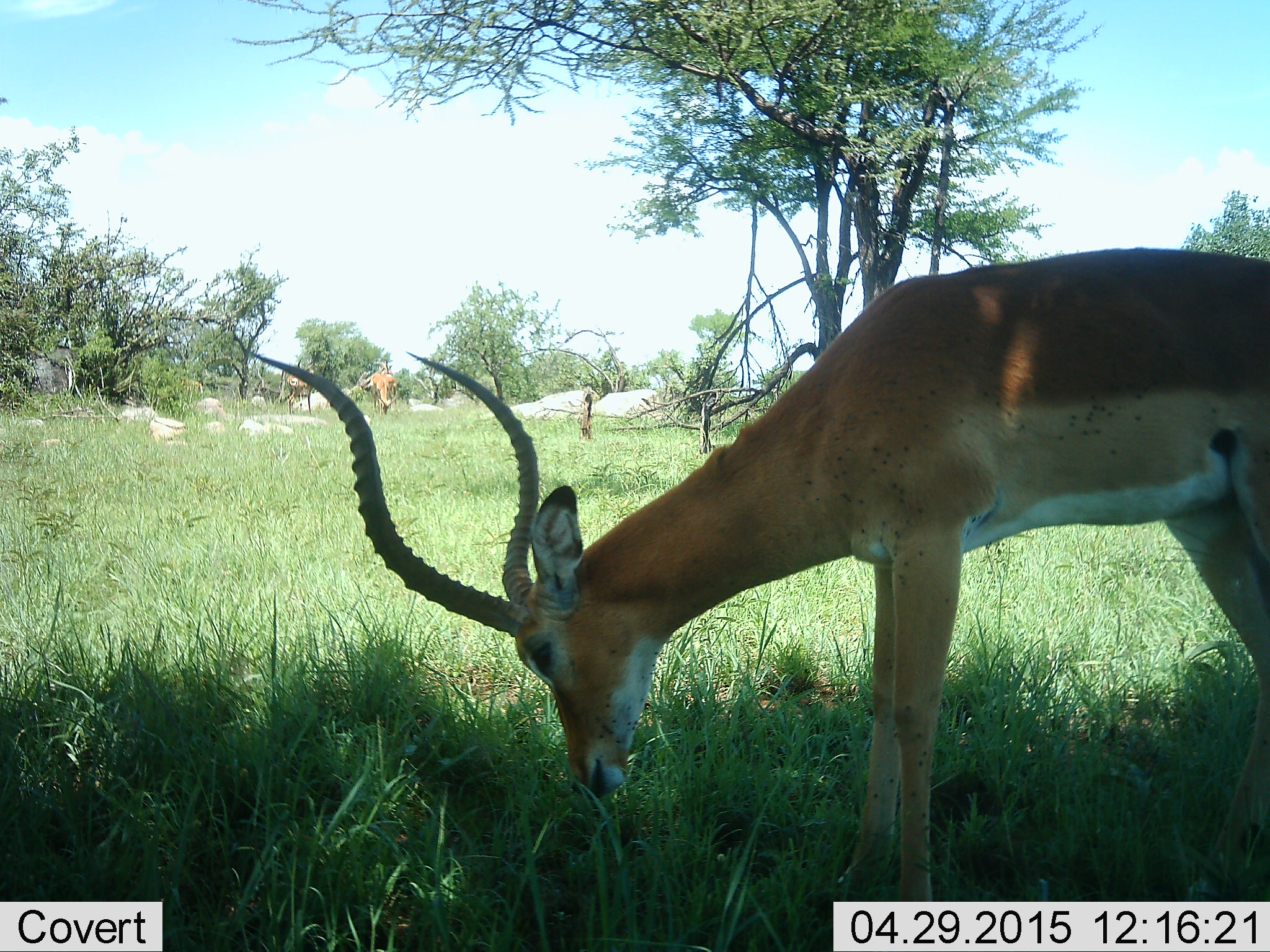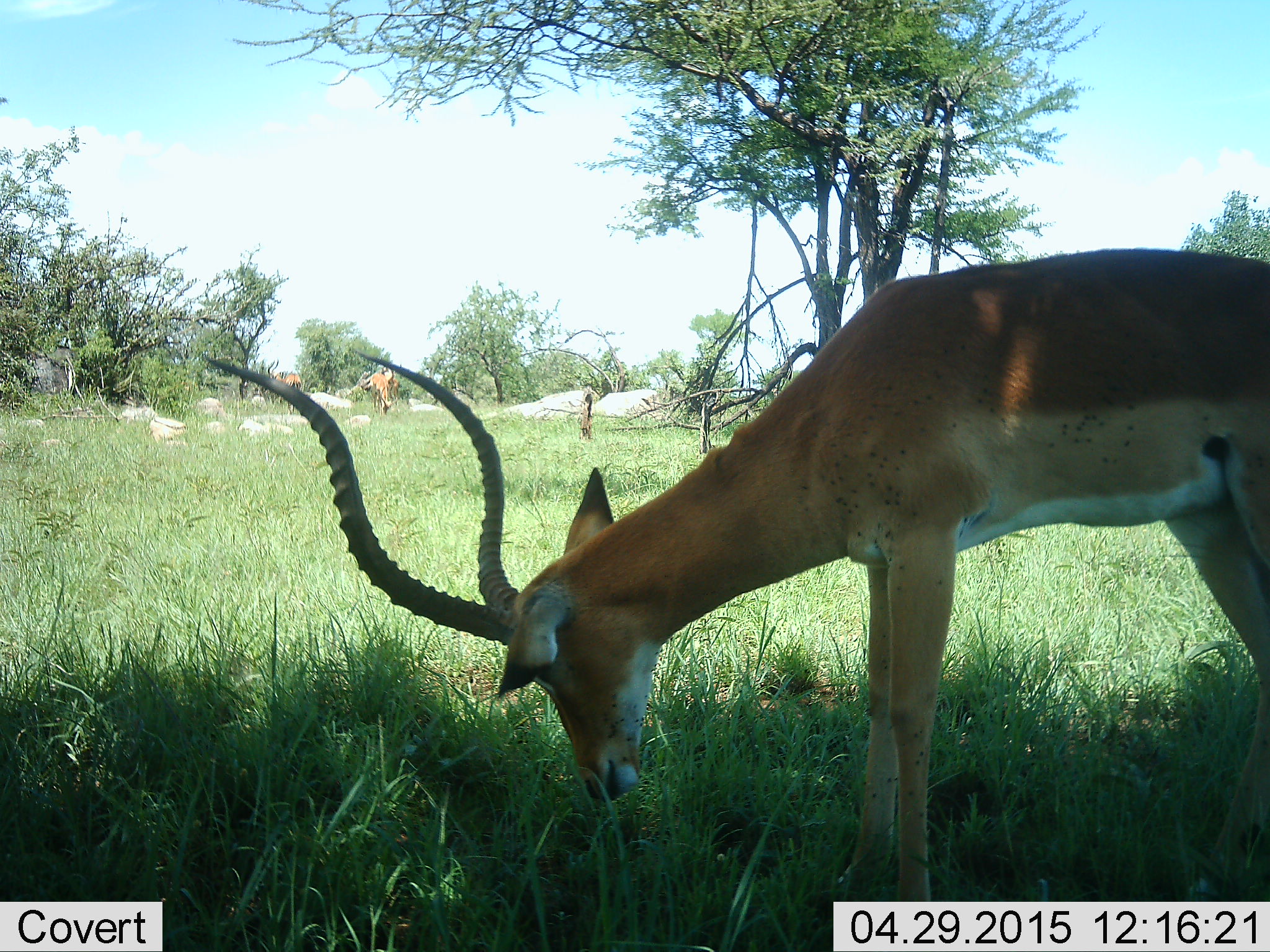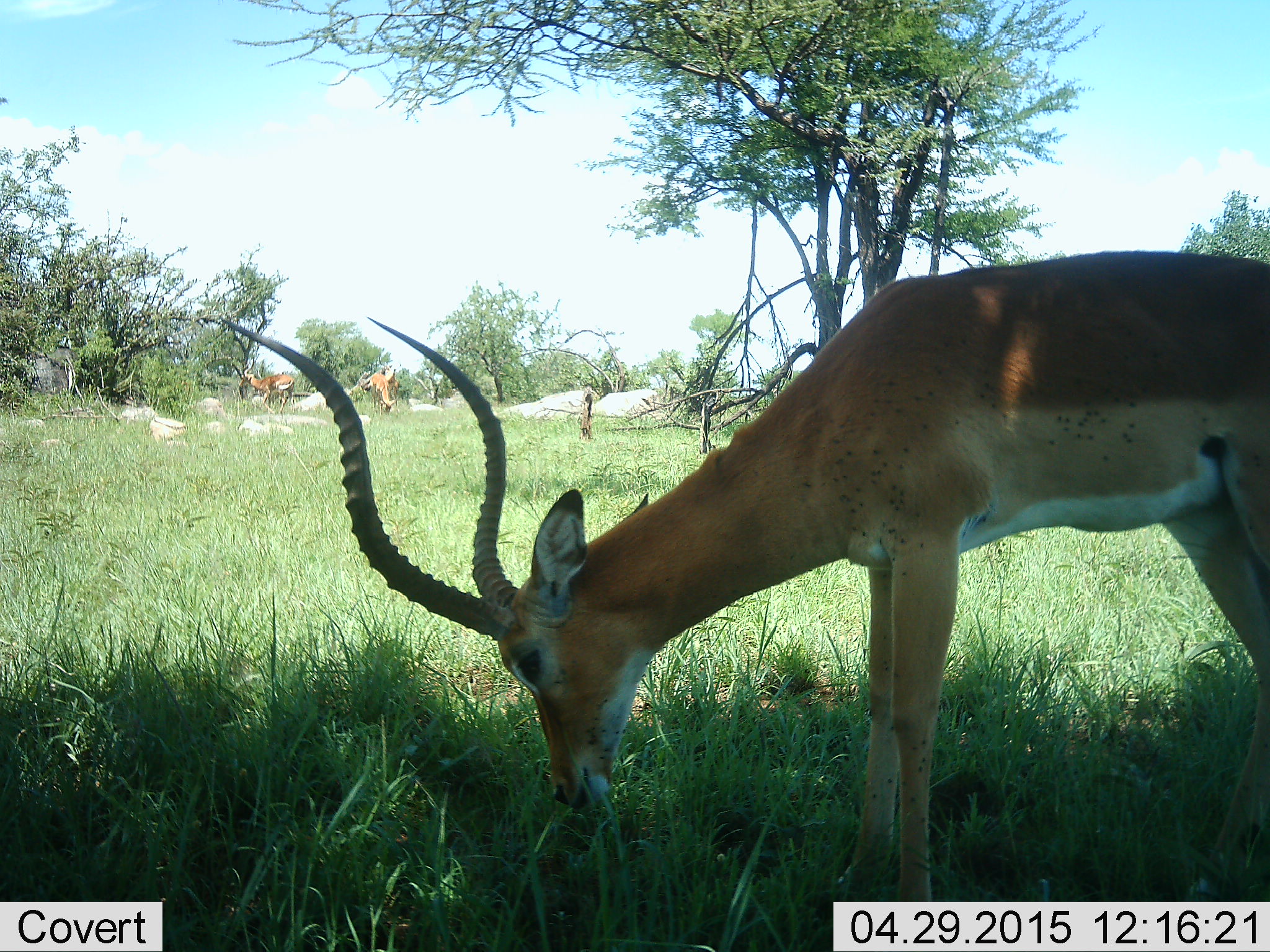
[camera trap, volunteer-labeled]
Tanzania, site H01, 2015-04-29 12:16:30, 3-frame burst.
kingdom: Animalia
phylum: Chordata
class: Mammalia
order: Artiodactyla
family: Bovidae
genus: Aepyceros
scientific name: Aepyceros melampus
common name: impala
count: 3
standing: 42%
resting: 0%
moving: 17%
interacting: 0%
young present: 0%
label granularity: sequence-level